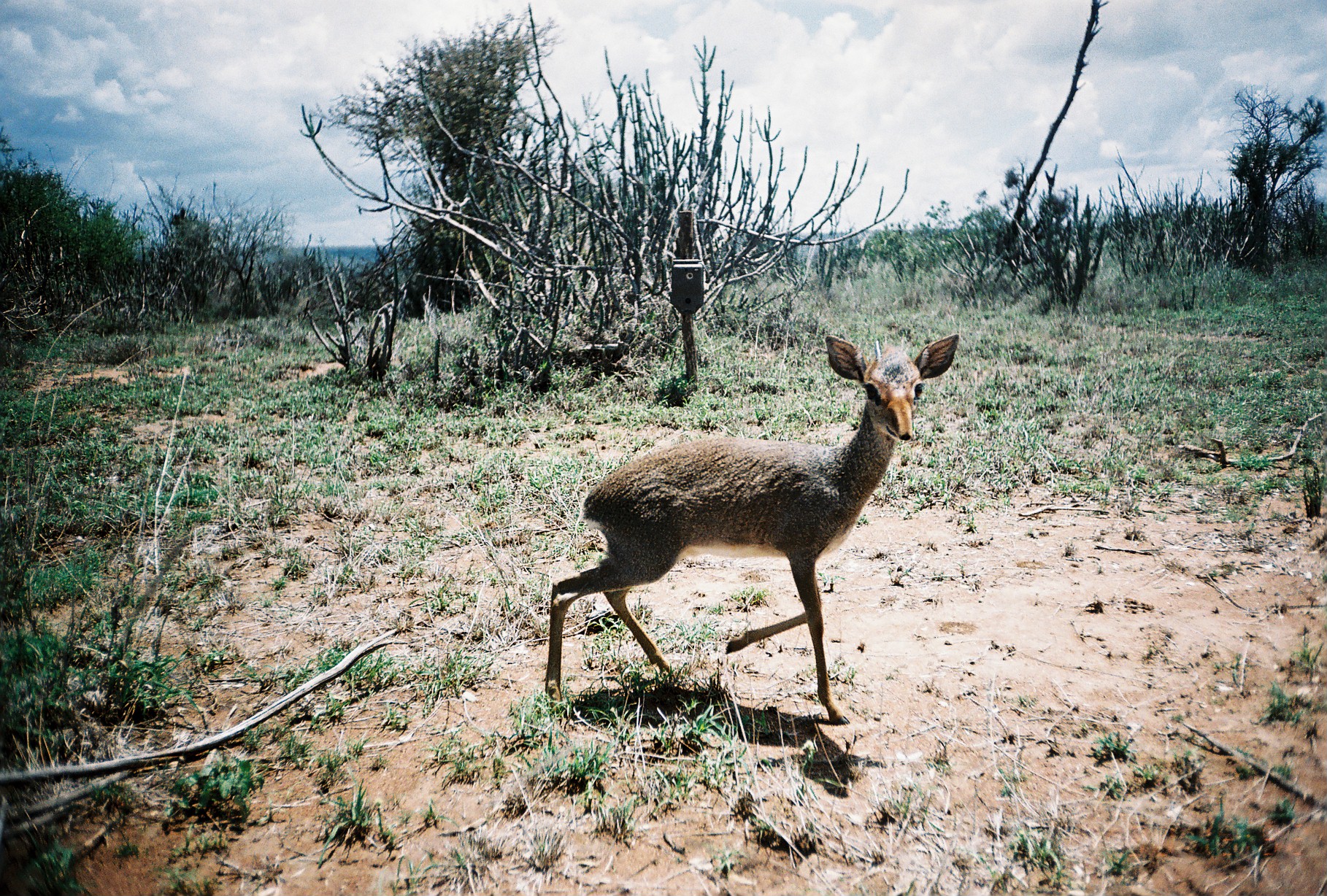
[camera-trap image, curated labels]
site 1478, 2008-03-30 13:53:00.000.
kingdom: Animalia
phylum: Chordata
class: Mammalia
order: Artiodactyla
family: Bovidae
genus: Madoqua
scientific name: Madoqua guentheri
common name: günther's dik-dik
Madoqua guentheri (günther's dik-dik), count 1.